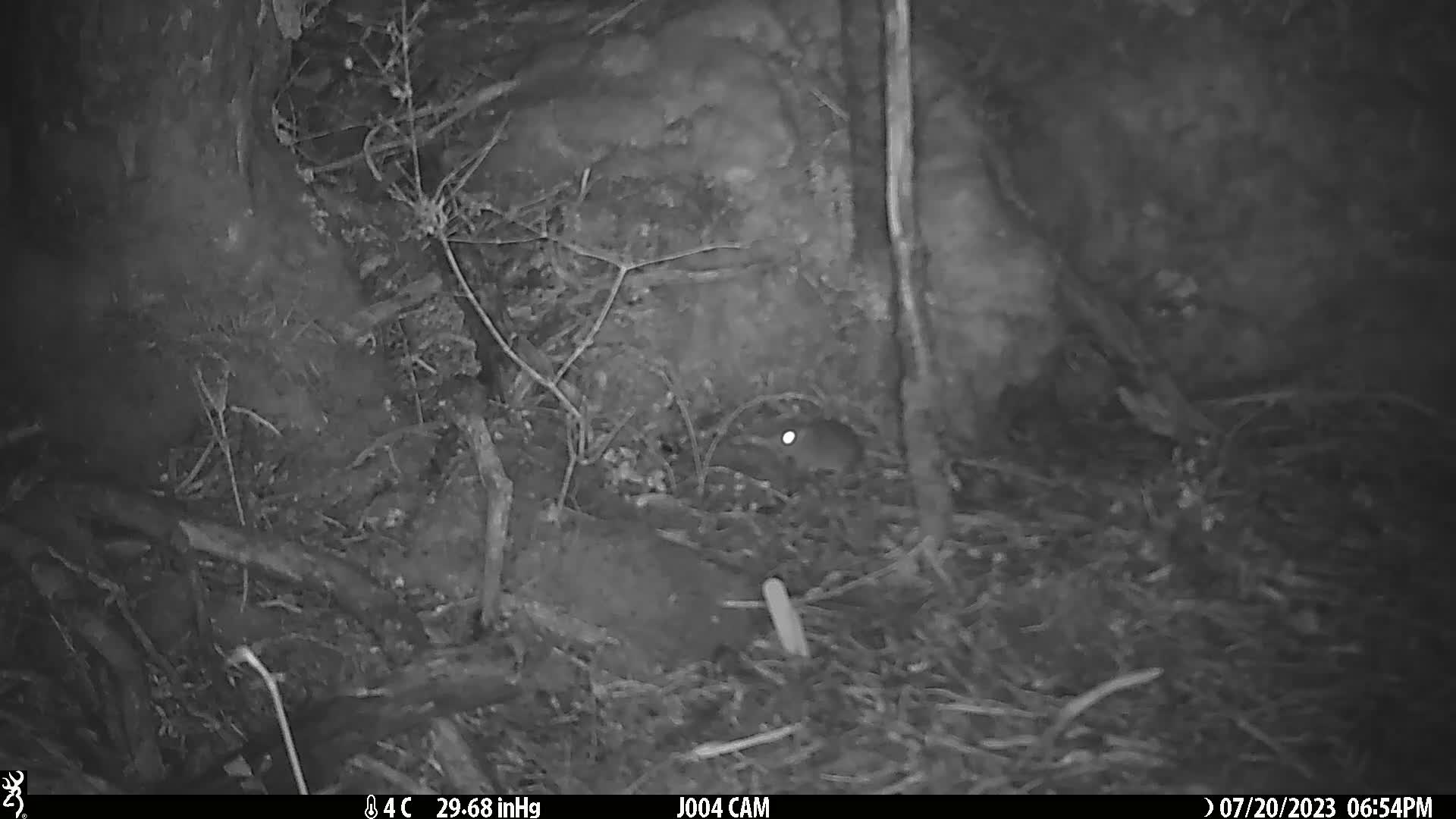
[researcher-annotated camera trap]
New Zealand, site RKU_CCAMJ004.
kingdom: Animalia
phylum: Chordata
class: Mammalia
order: Rodentia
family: Muridae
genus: Rattus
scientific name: Rattus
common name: rat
Rat (Rattus).